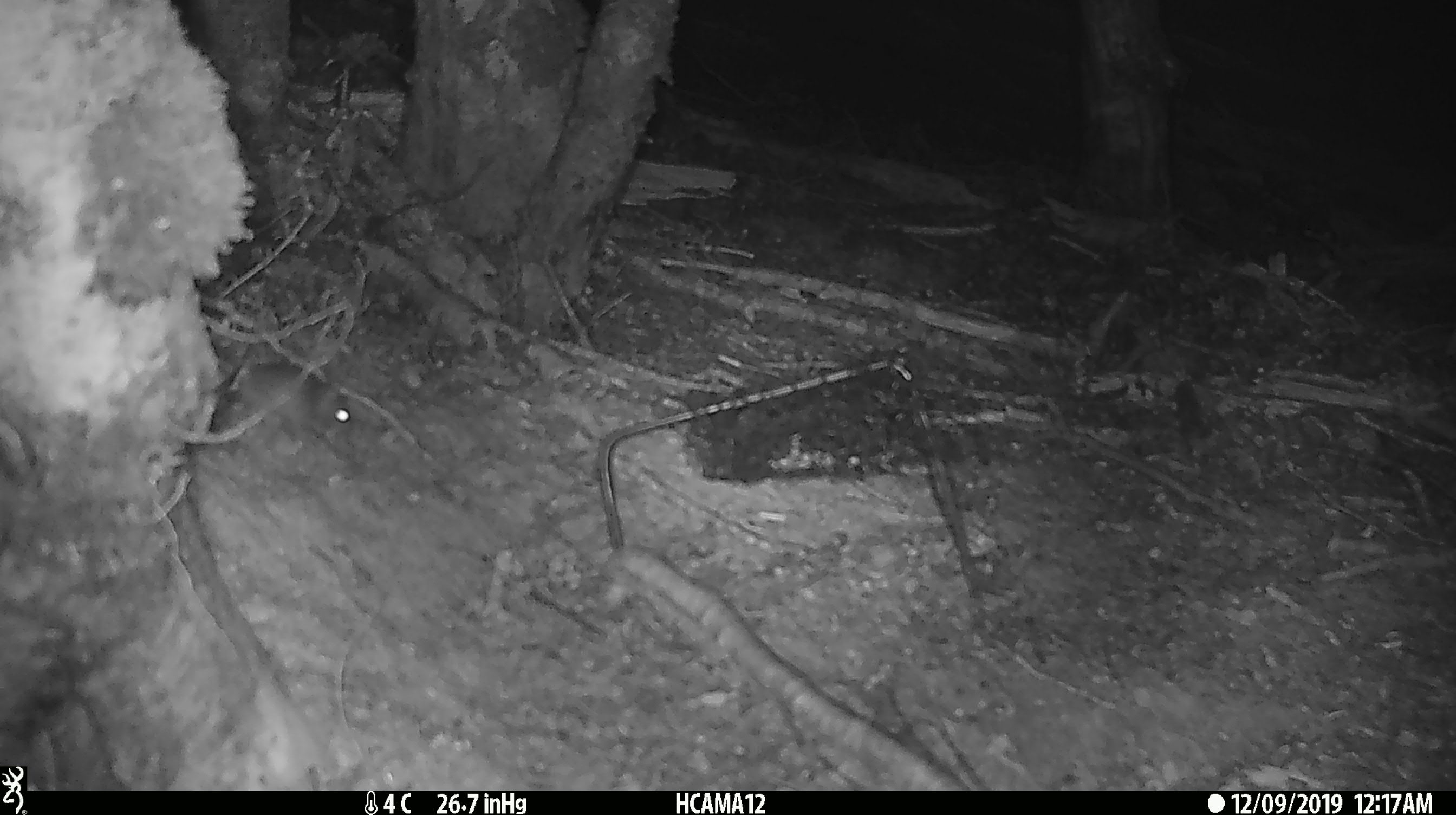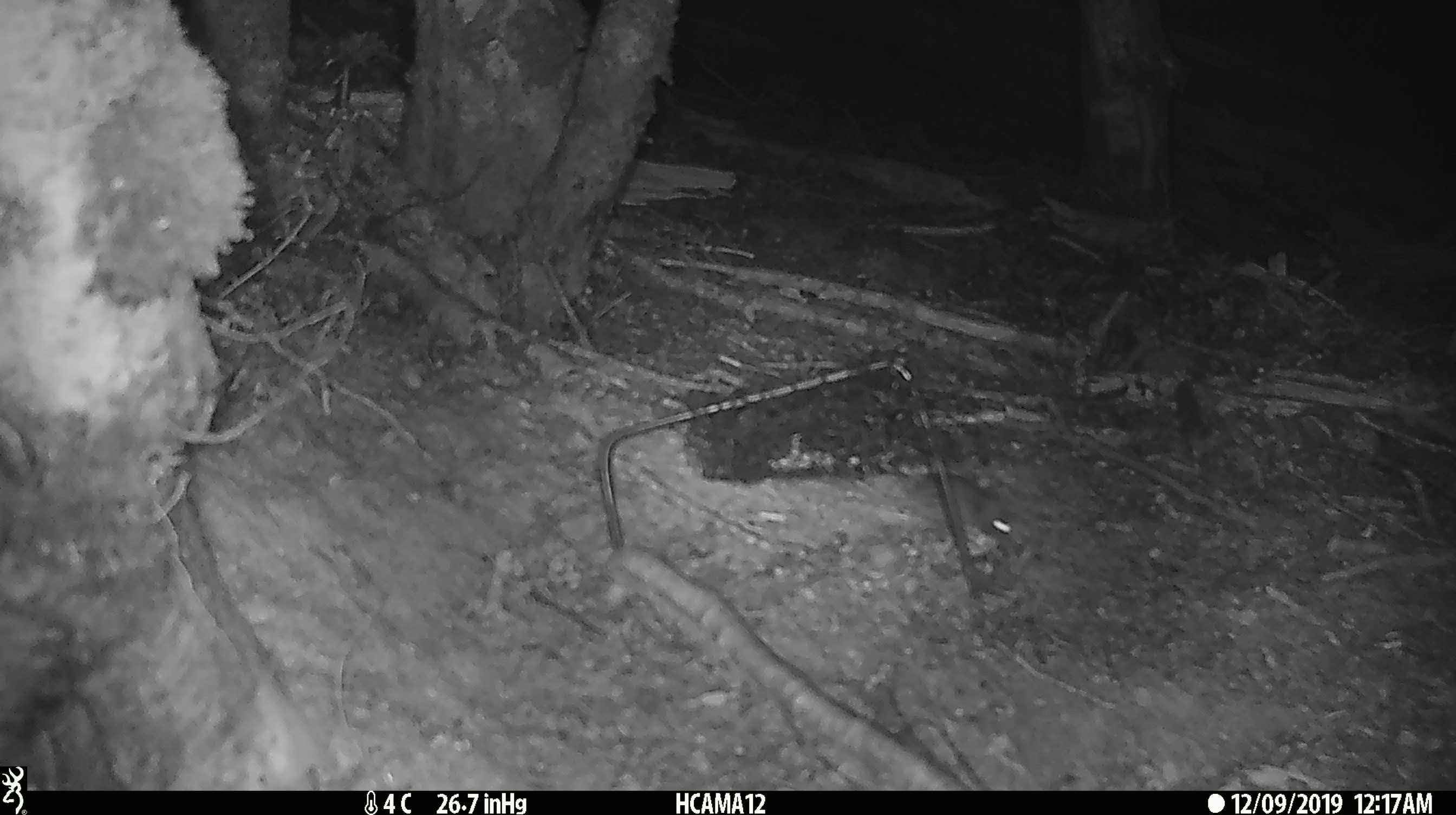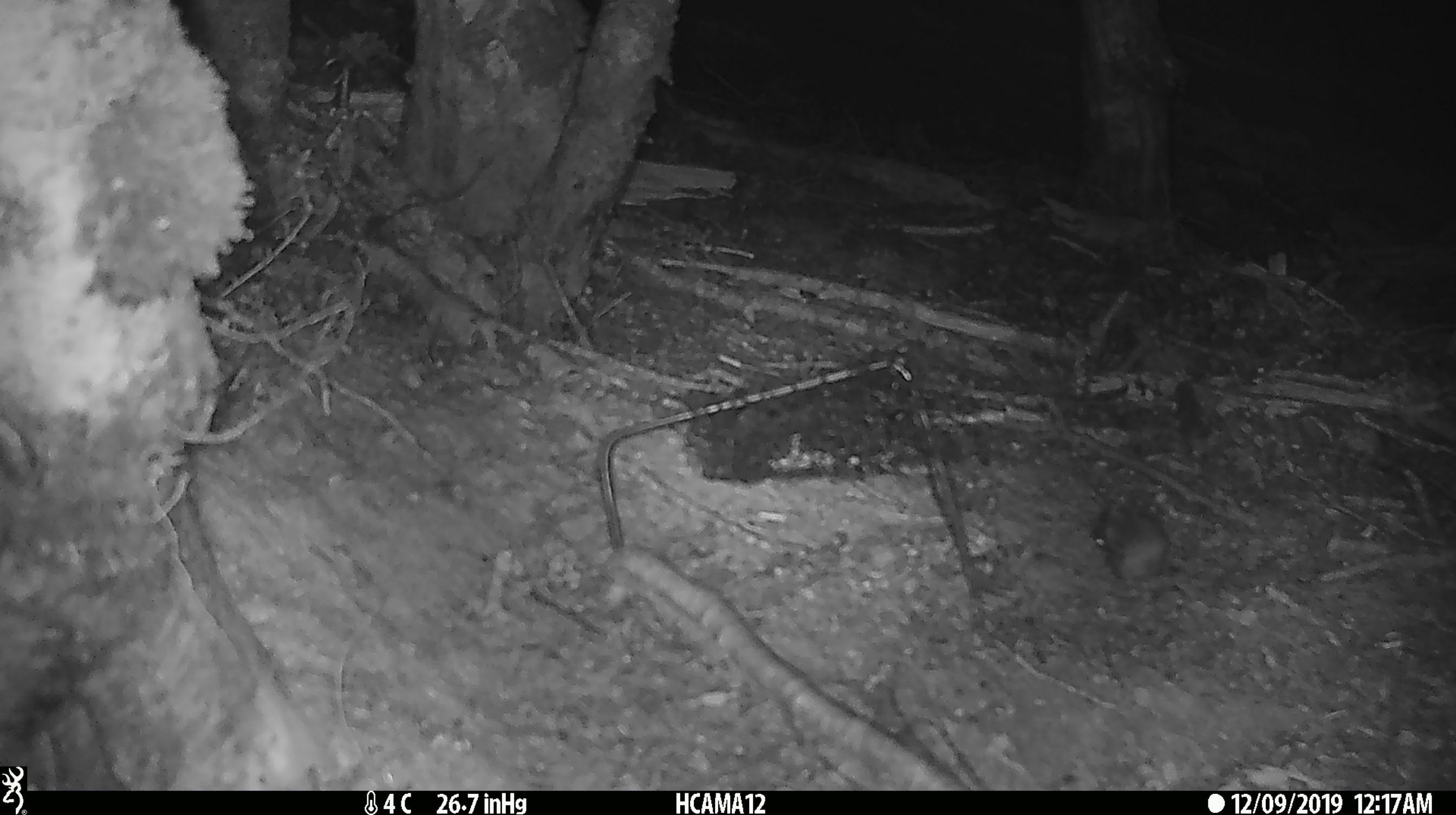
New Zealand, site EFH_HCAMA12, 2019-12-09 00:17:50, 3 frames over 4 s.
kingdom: Animalia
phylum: Chordata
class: Mammalia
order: Rodentia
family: Muridae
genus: Mus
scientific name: Mus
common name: mouse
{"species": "mouse (Mus)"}